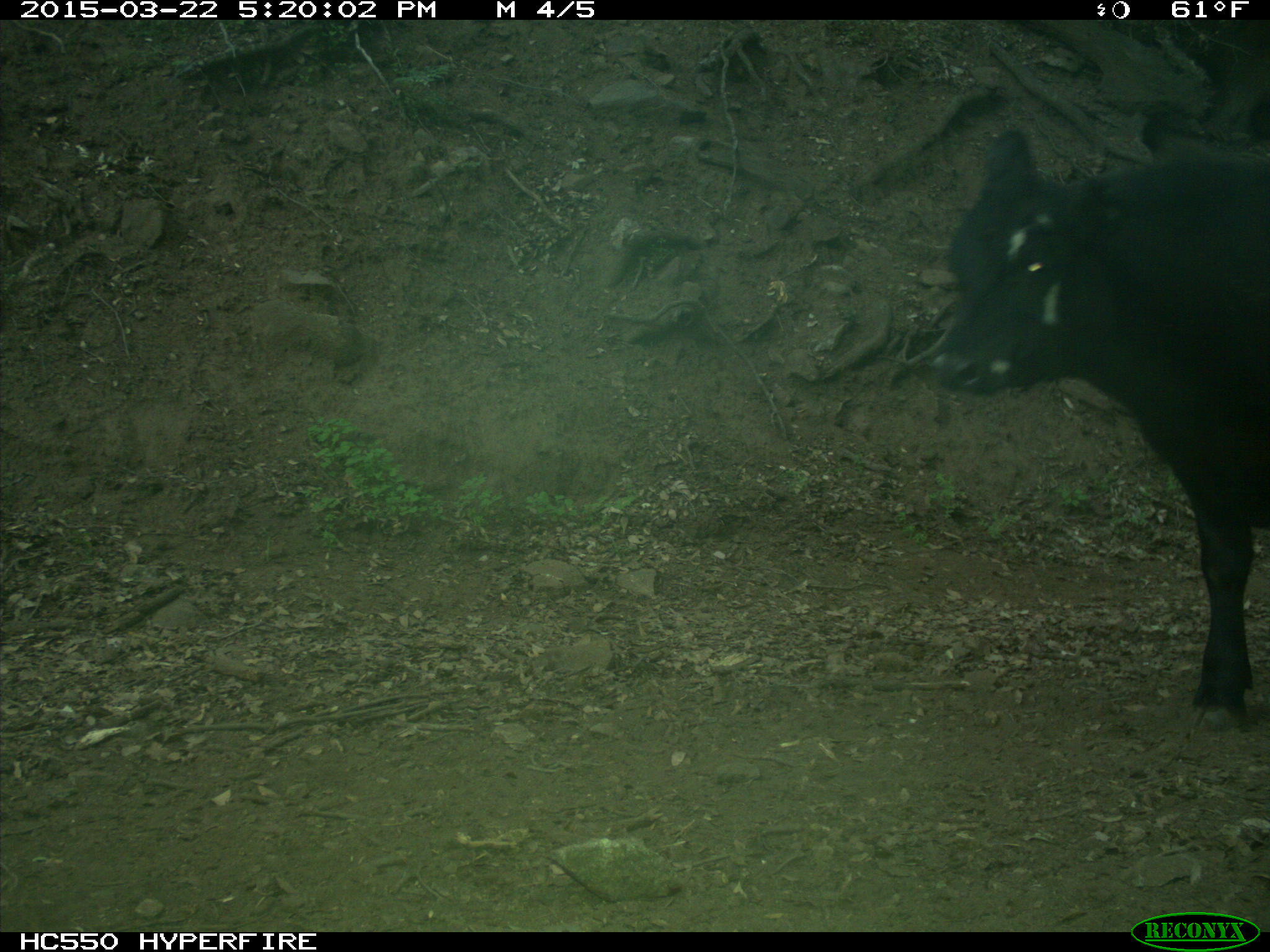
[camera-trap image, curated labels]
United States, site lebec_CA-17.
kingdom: Animalia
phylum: Chordata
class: Mammalia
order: Artiodactyla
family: Bovidae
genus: Bos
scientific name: Bos taurus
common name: domestic cow